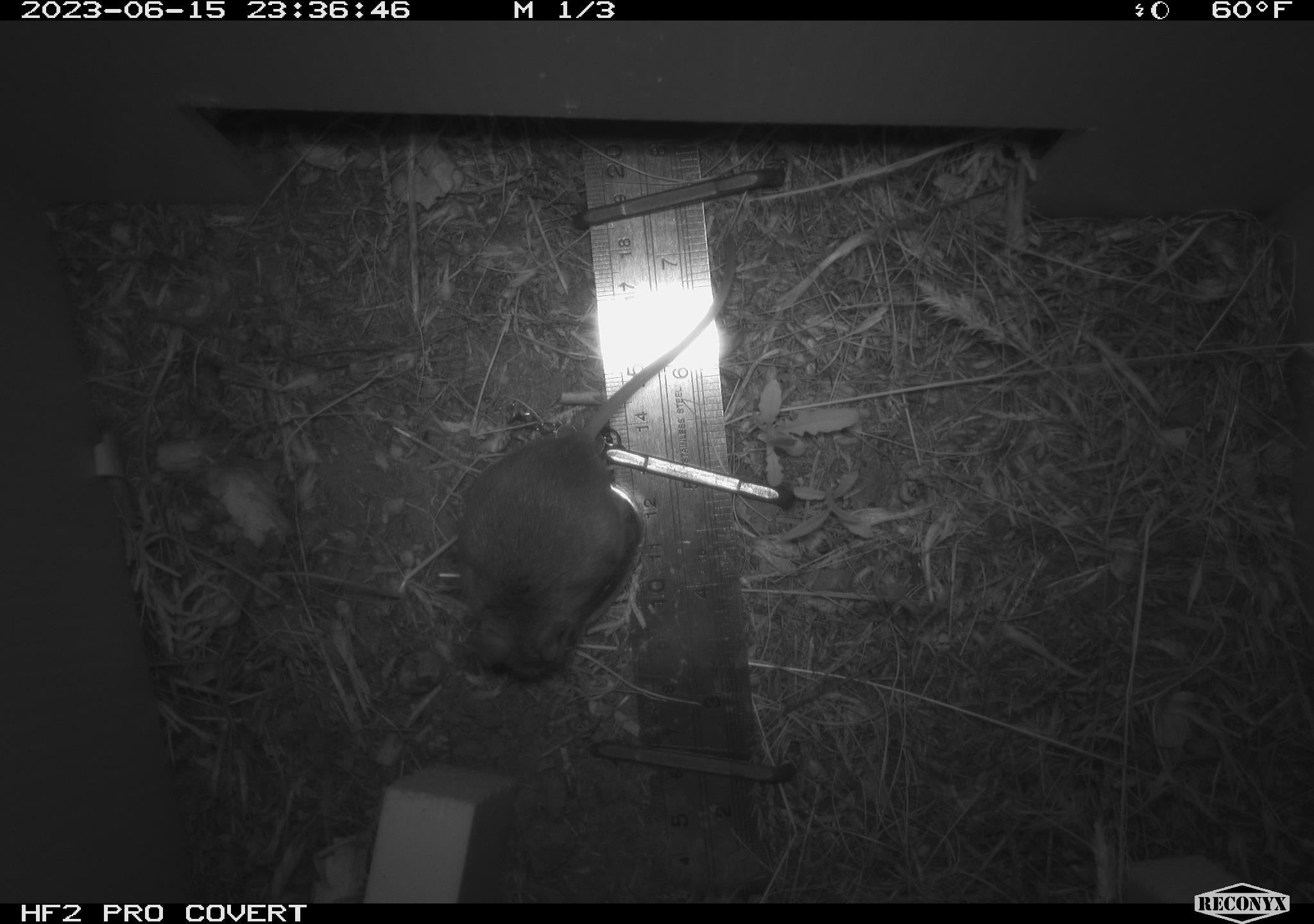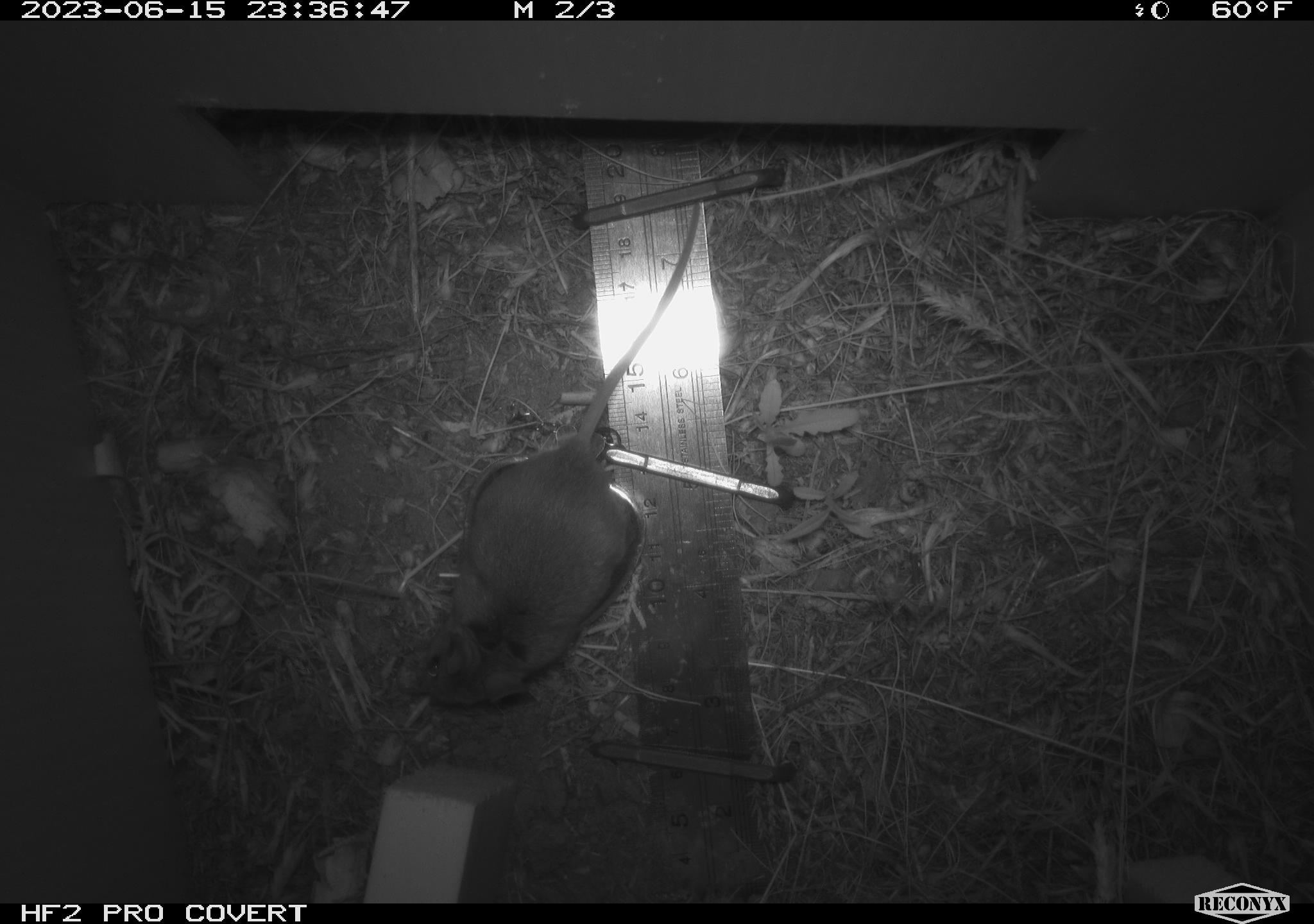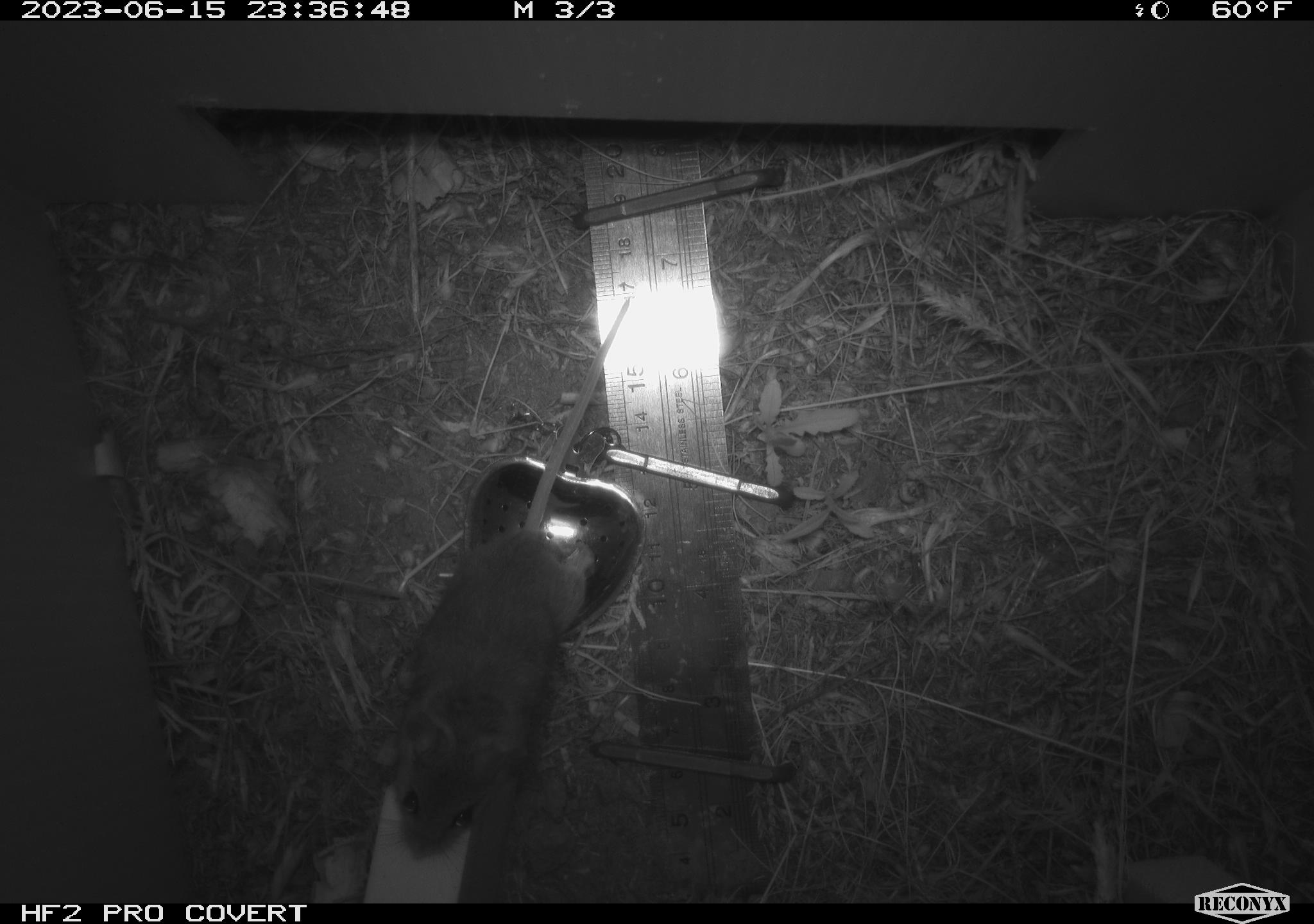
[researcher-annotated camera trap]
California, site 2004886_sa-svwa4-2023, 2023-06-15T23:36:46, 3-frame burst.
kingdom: Animalia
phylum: Chordata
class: Mammalia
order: Rodentia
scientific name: Rodentia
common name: mouse species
Mouse species (Rodentia).